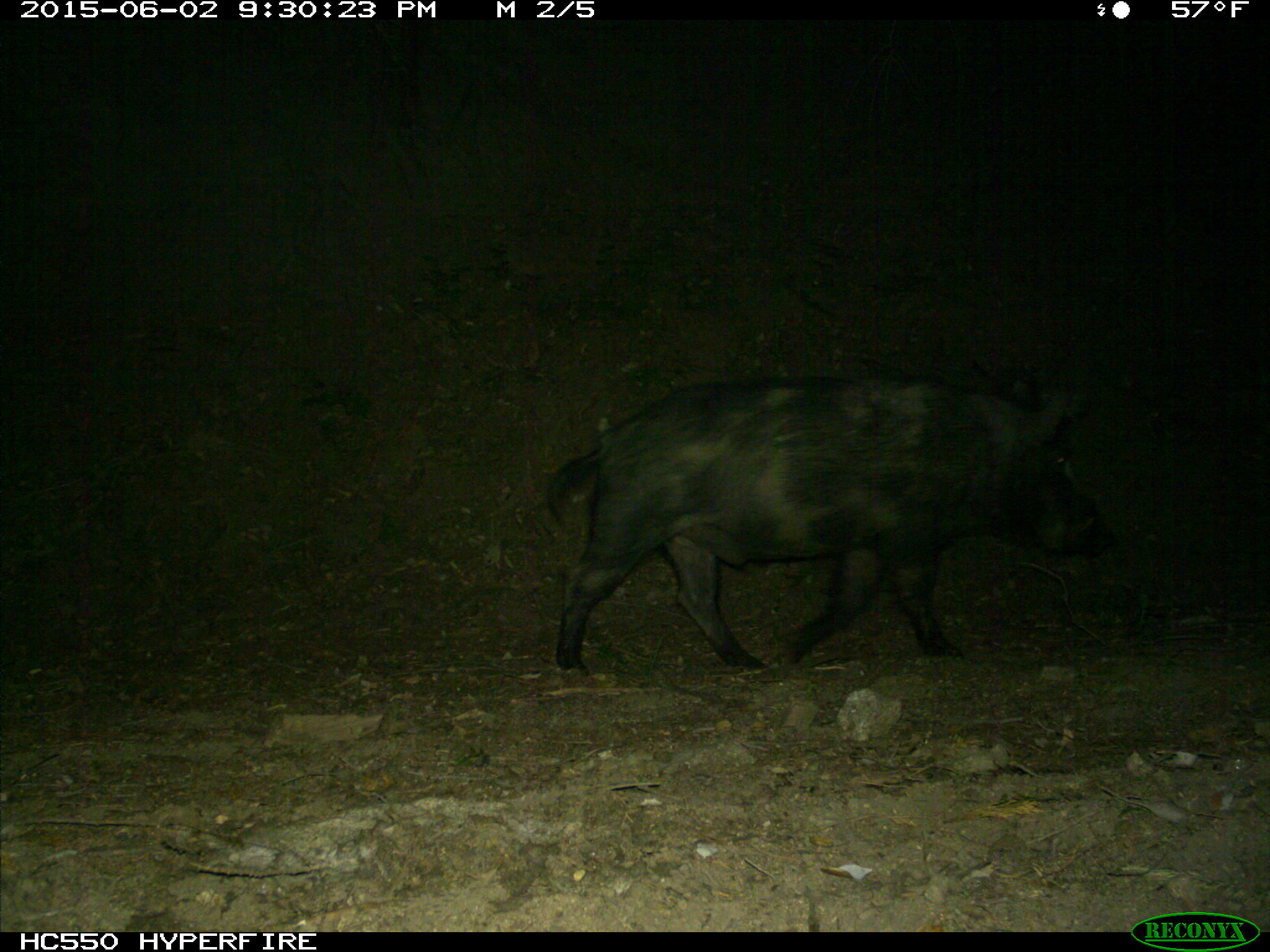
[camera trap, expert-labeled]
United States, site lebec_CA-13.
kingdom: Animalia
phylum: Chordata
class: Mammalia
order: Artiodactyla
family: Suidae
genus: Sus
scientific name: Sus scrofa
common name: wild boar